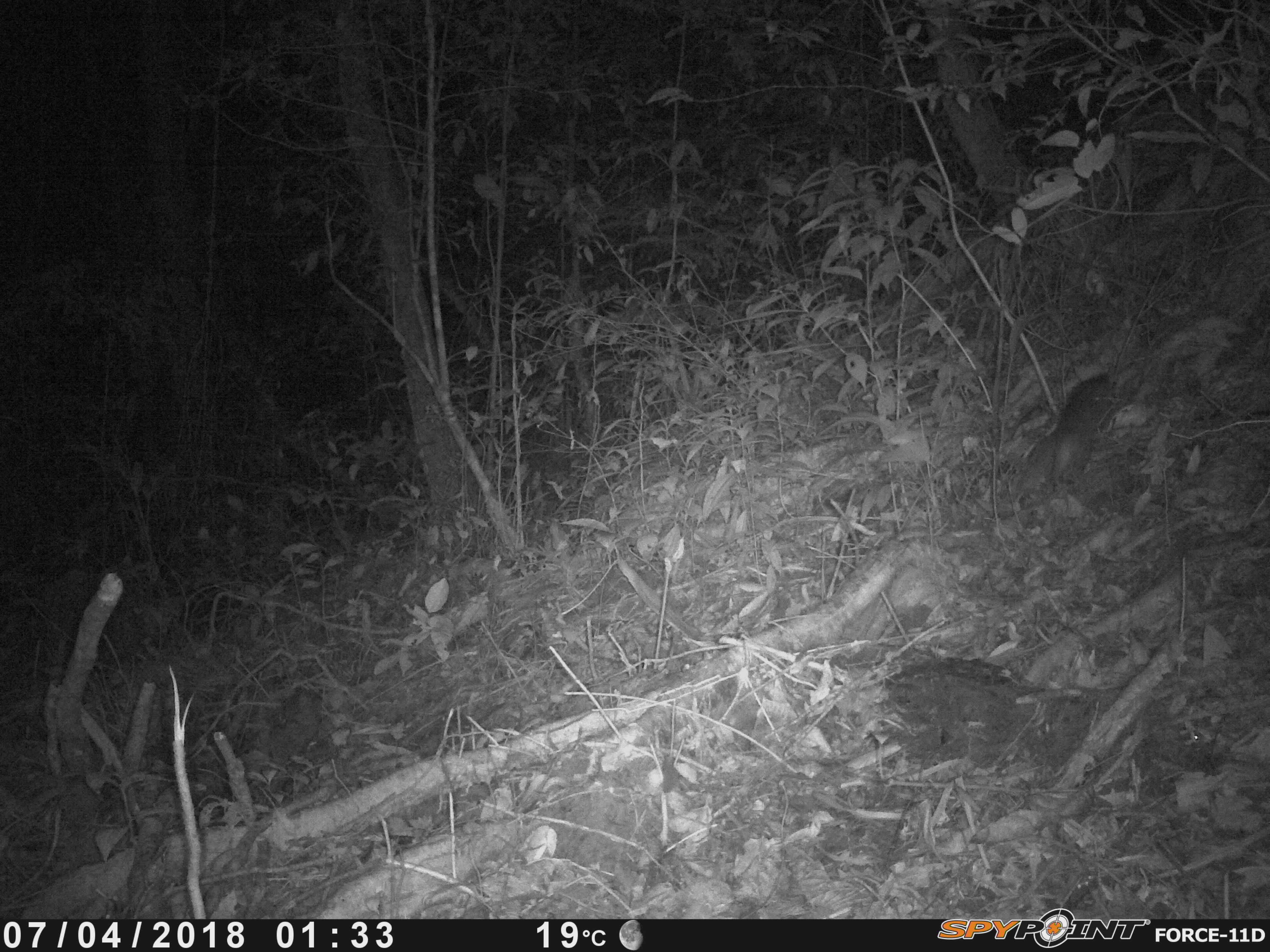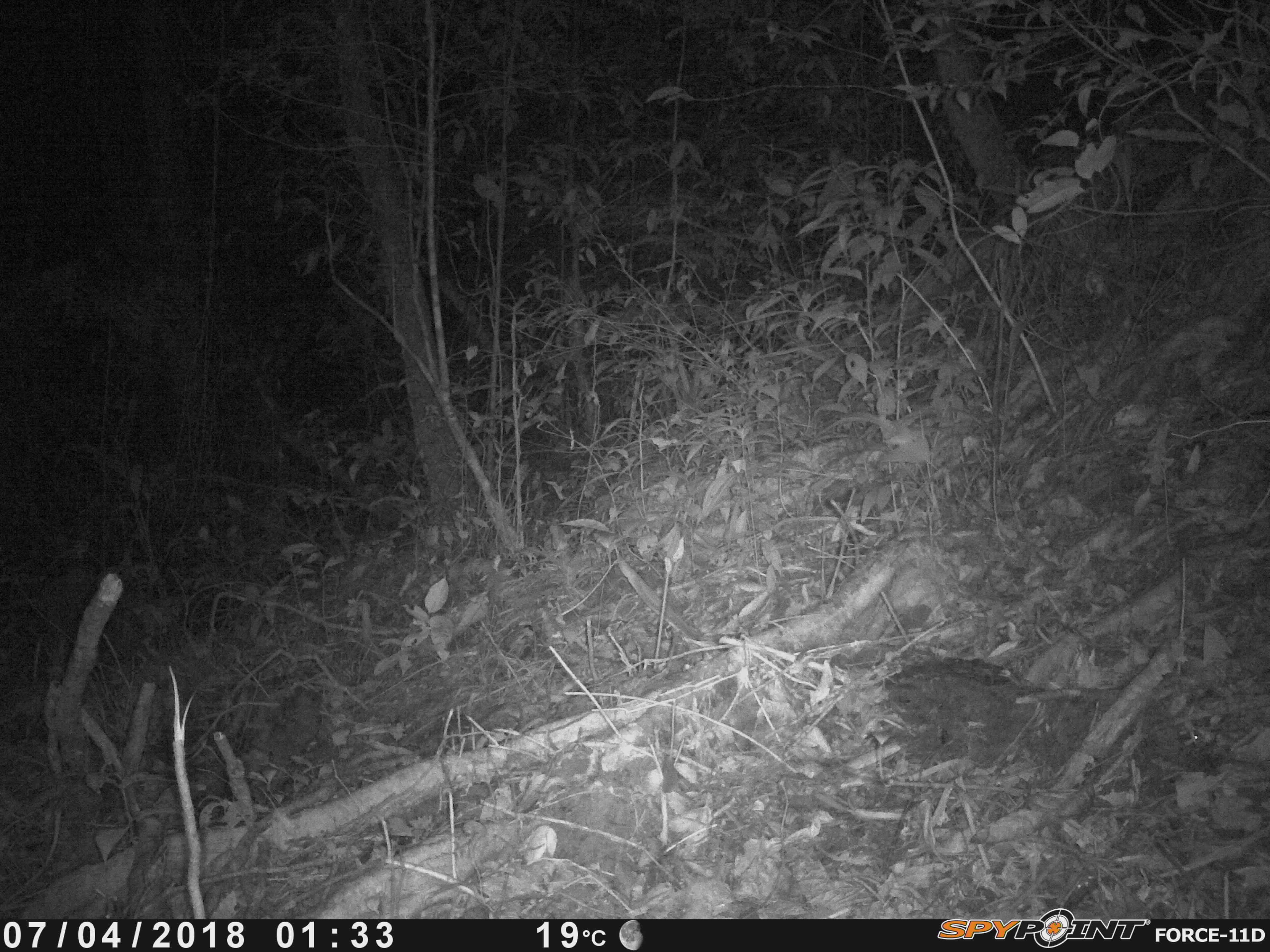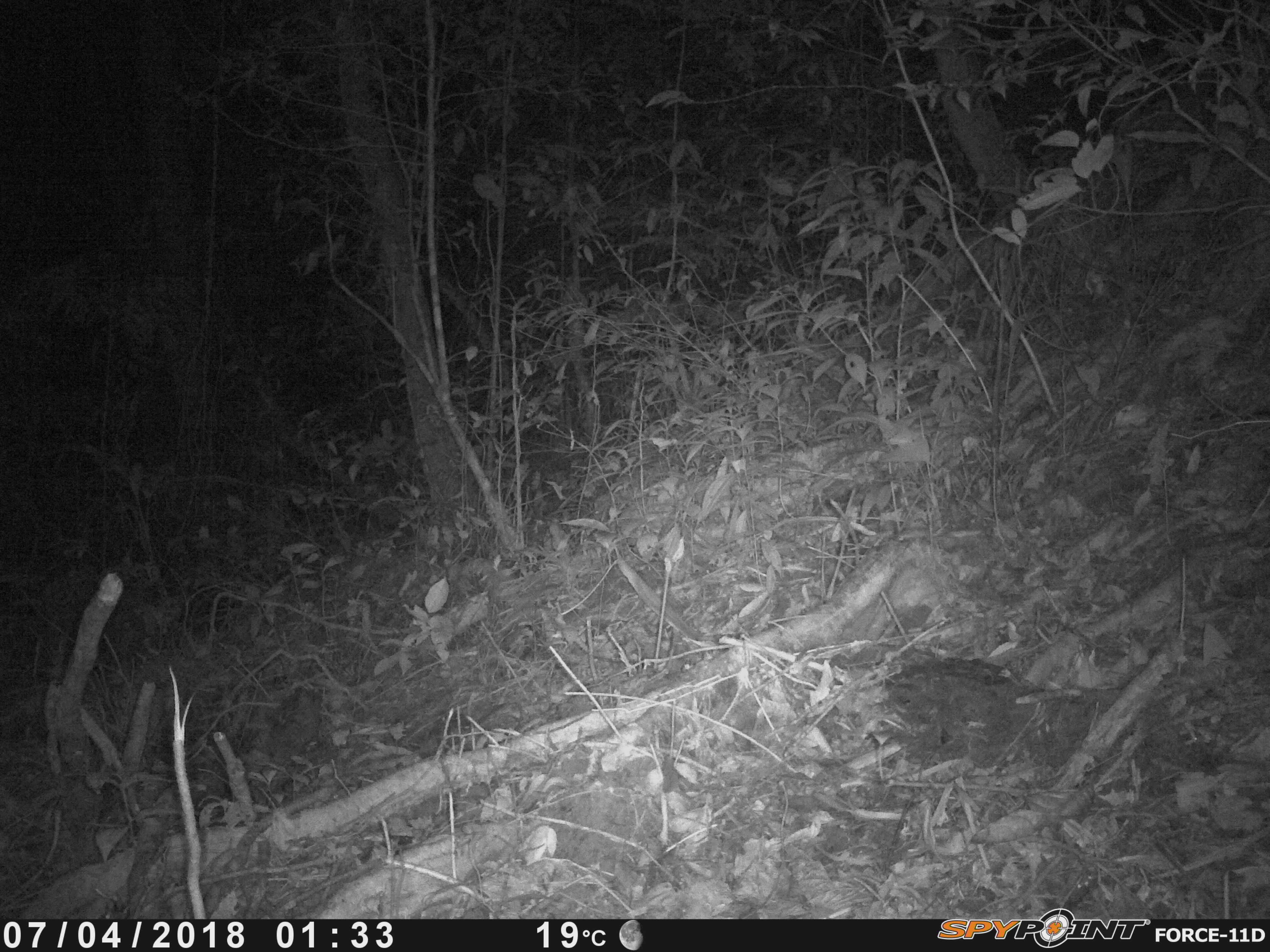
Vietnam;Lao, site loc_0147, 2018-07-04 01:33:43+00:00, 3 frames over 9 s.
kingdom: Animalia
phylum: Chordata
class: Mammalia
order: Carnivora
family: Mustelidae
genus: Melogale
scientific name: Melogale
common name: ferret badger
Ferret badger (Melogale). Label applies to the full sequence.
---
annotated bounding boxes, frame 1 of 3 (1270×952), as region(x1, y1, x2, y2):
ferret badger: region(1020, 370, 1113, 494)